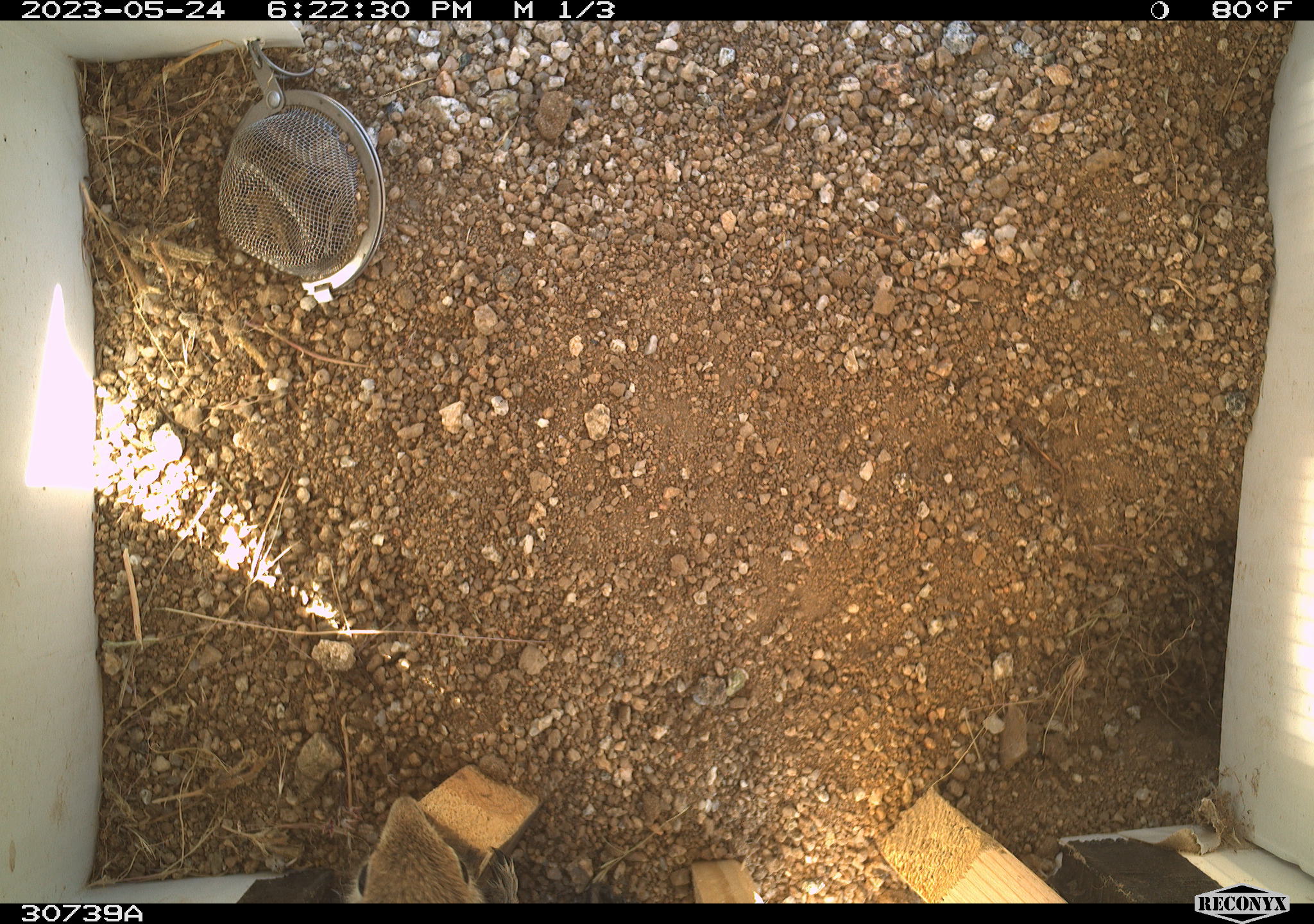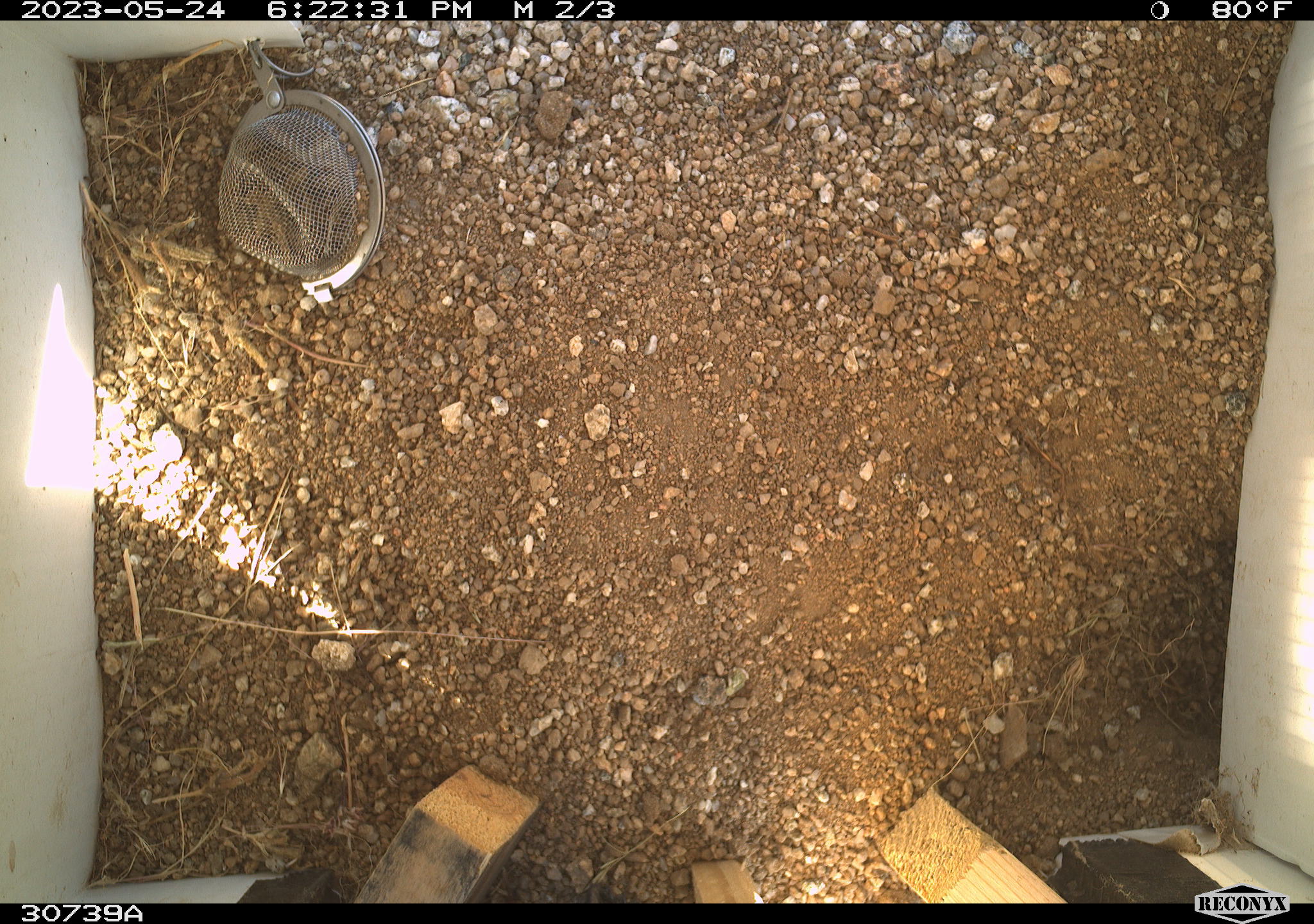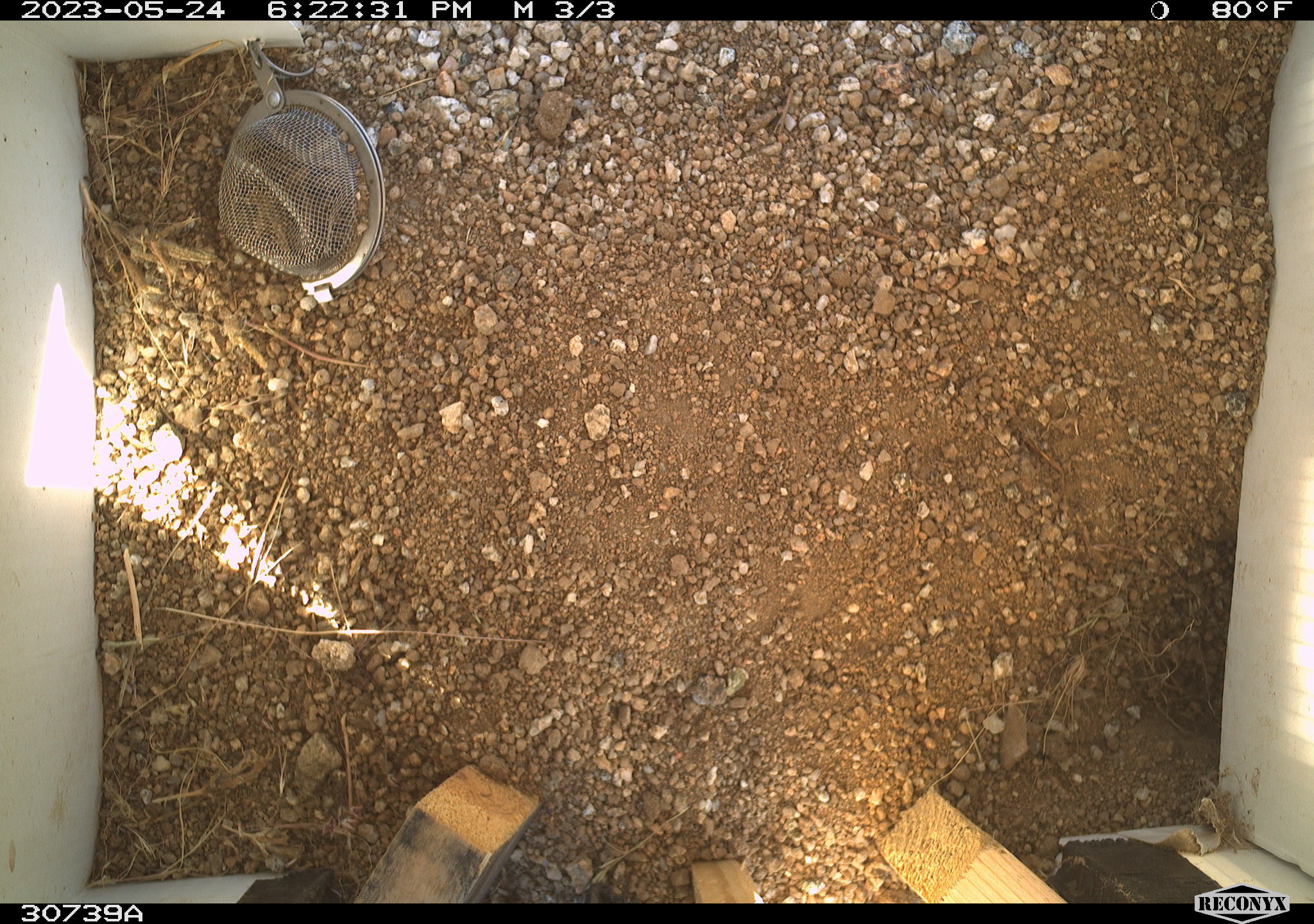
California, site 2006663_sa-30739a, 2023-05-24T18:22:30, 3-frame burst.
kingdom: Animalia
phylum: Chordata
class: Mammalia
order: Rodentia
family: Sciuridae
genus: Ammospermophilus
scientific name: Ammospermophilus leucurus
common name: white-tailed antelope squirrel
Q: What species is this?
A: White-tailed antelope squirrel (Ammospermophilus leucurus).